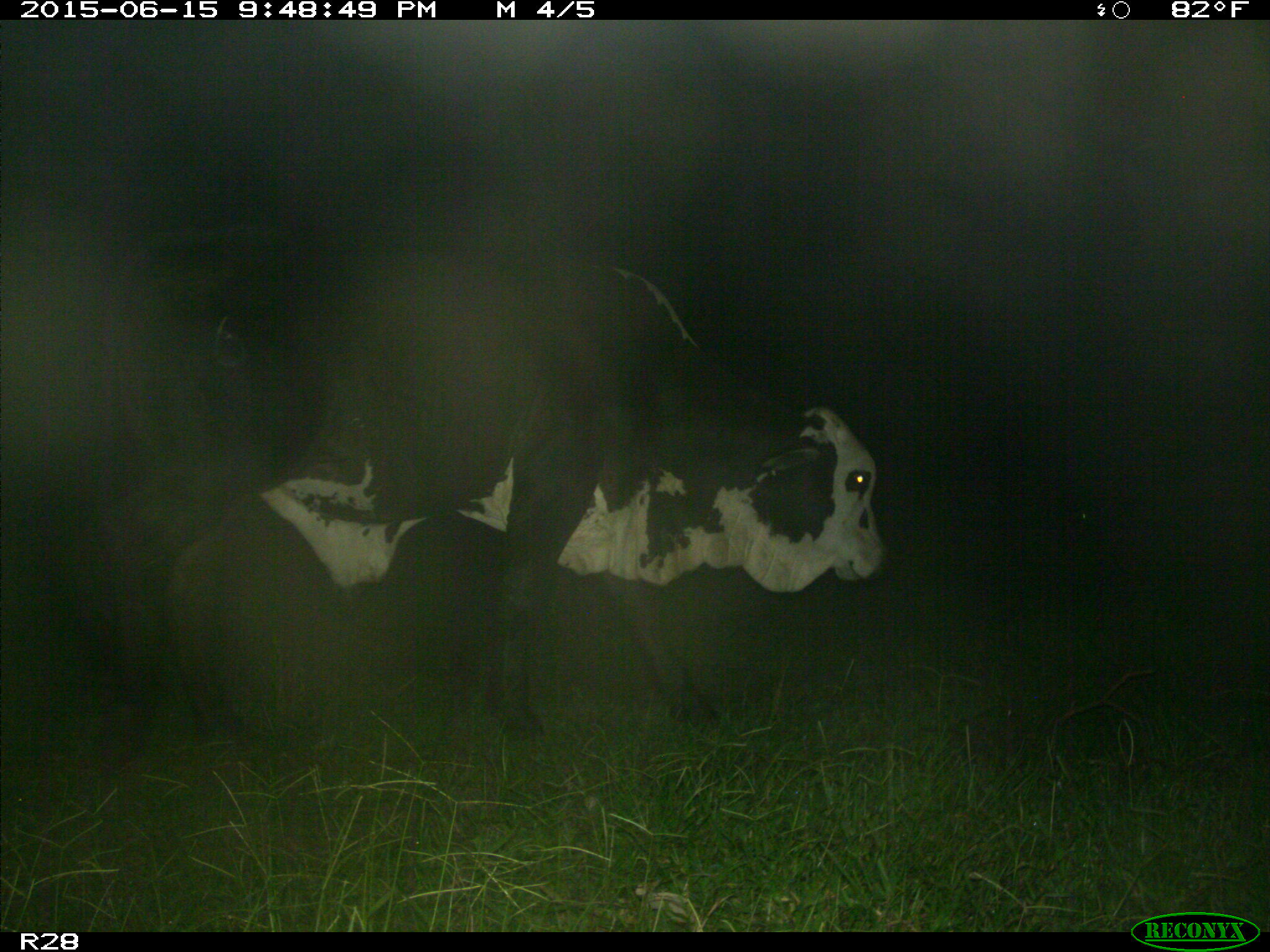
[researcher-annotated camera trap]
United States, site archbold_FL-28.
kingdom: Animalia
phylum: Chordata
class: Mammalia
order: Artiodactyla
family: Bovidae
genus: Bos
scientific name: Bos taurus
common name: domestic cow